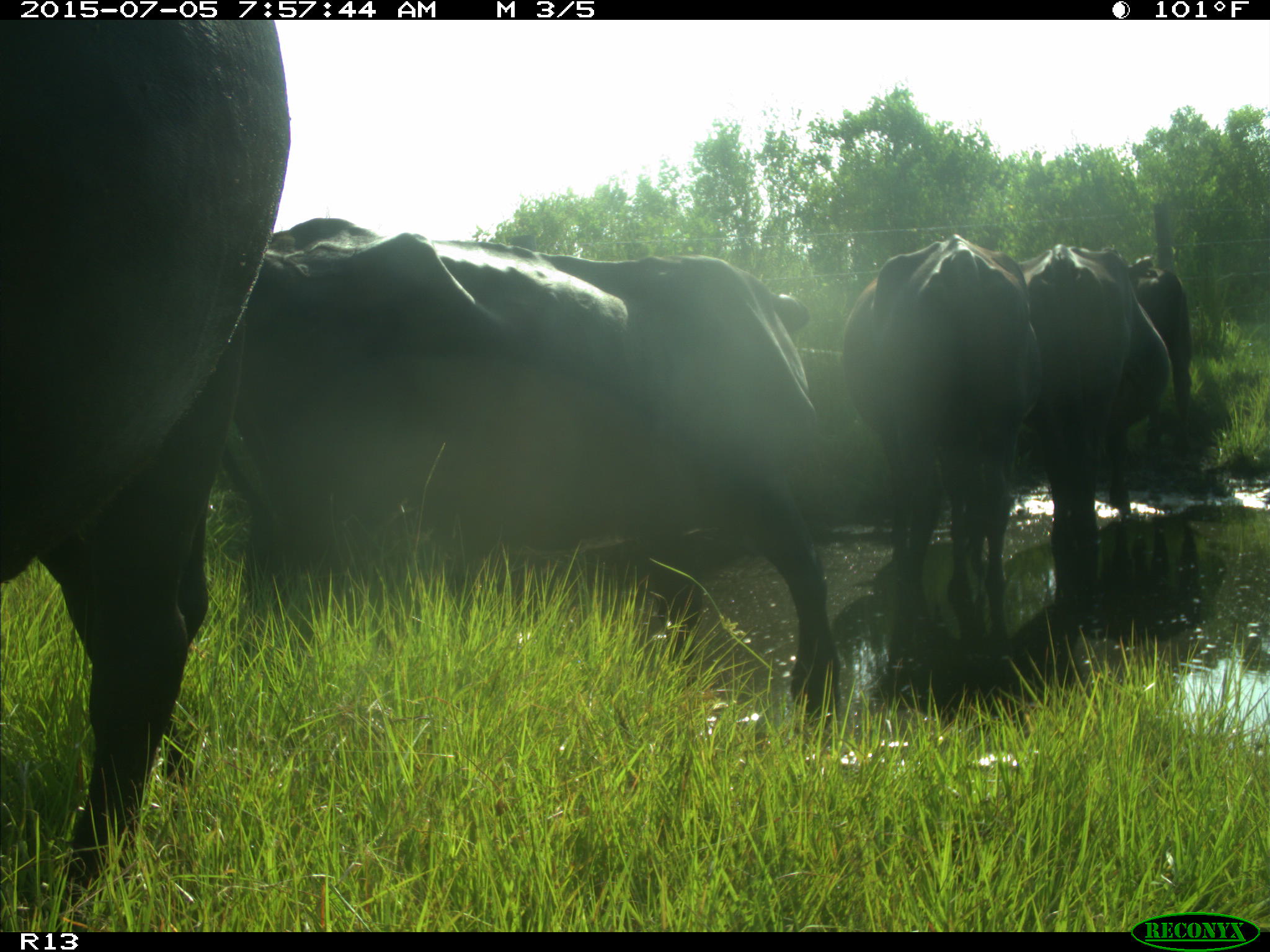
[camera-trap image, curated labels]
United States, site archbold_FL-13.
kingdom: Animalia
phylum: Chordata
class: Mammalia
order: Artiodactyla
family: Bovidae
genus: Bos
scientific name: Bos taurus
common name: domestic cow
Bos taurus (domestic cow).